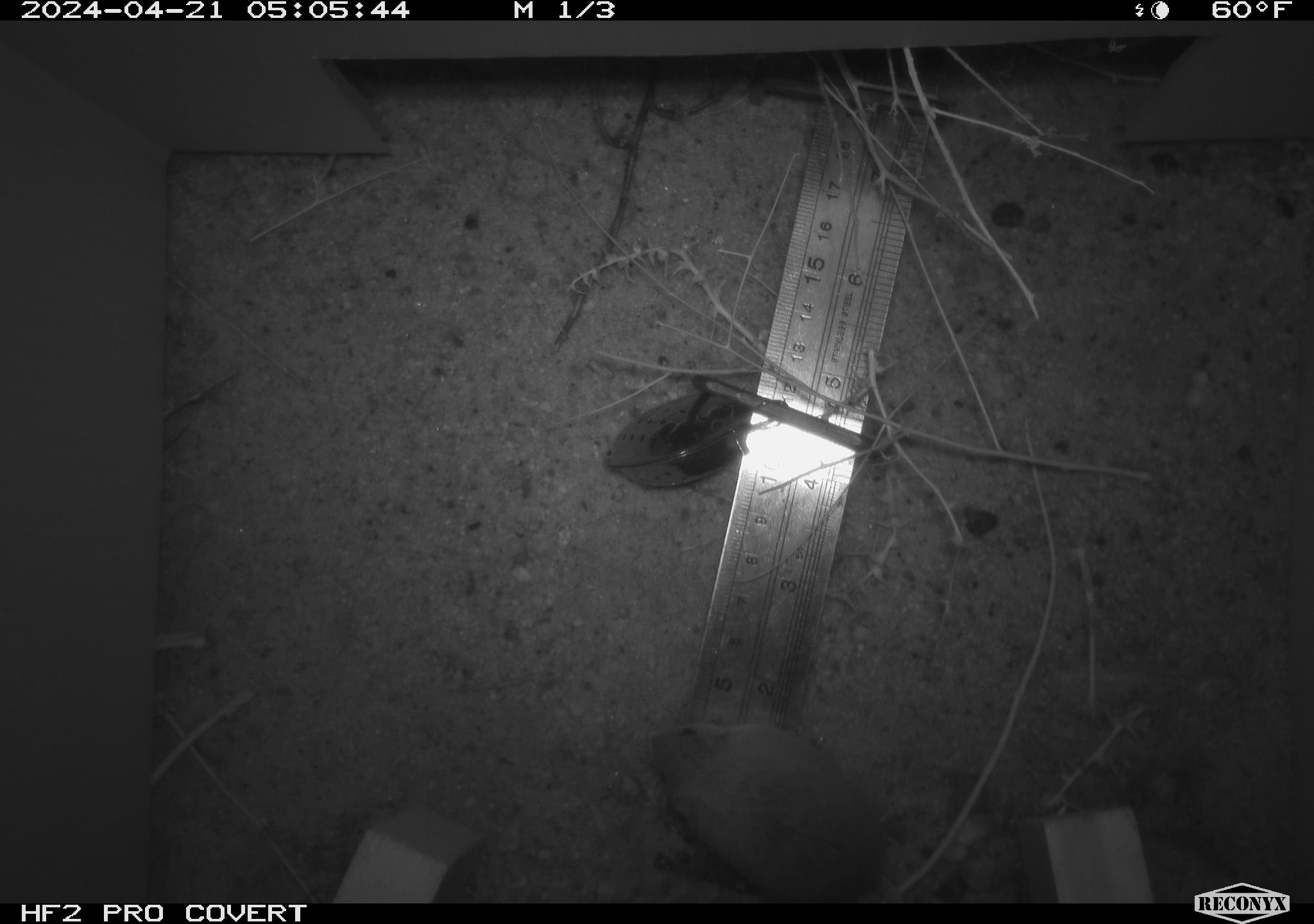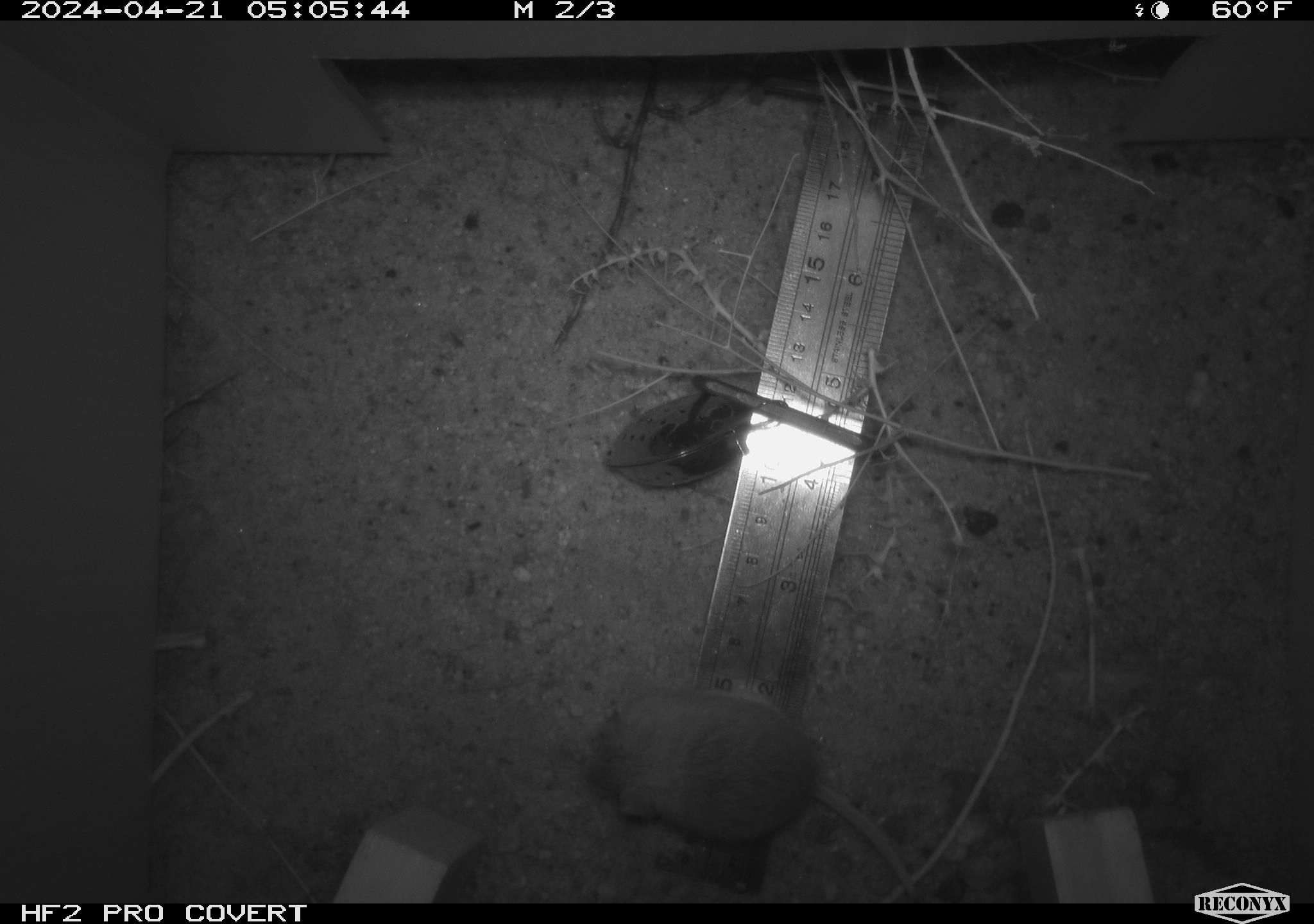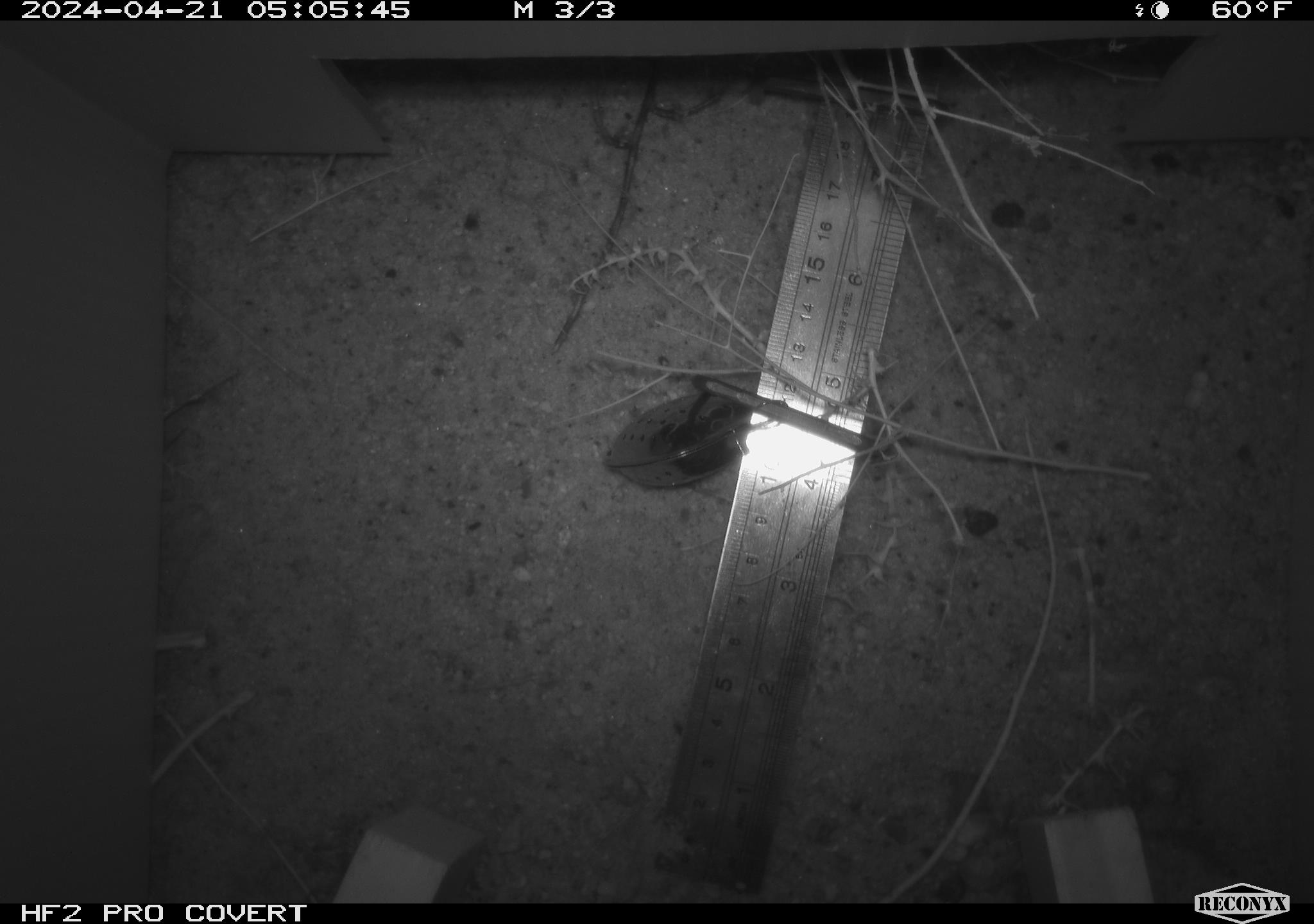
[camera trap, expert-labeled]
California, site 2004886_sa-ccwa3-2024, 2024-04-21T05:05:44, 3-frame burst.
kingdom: Animalia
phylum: Chordata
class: Mammalia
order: Rodentia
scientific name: Rodentia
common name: mouse species